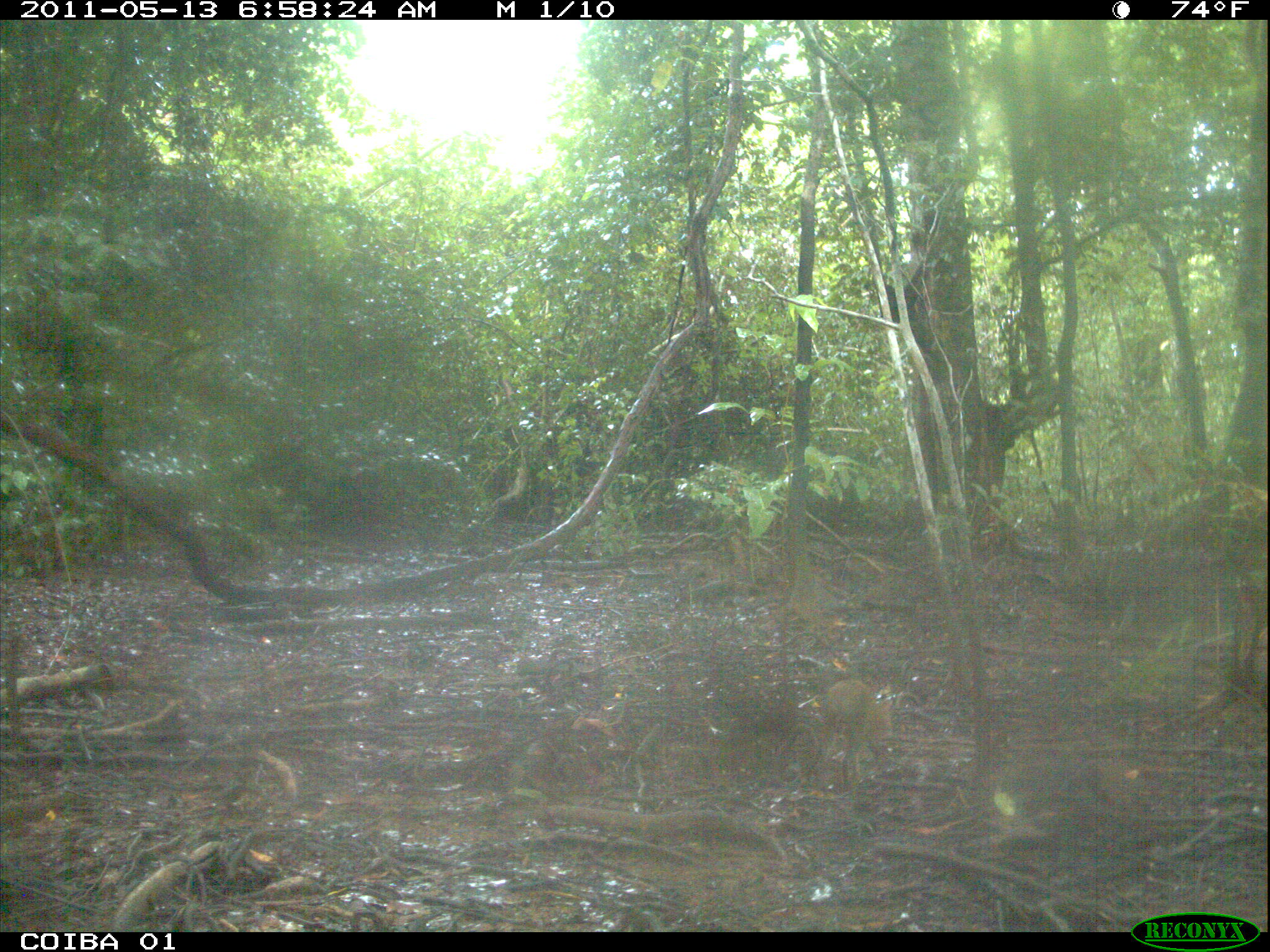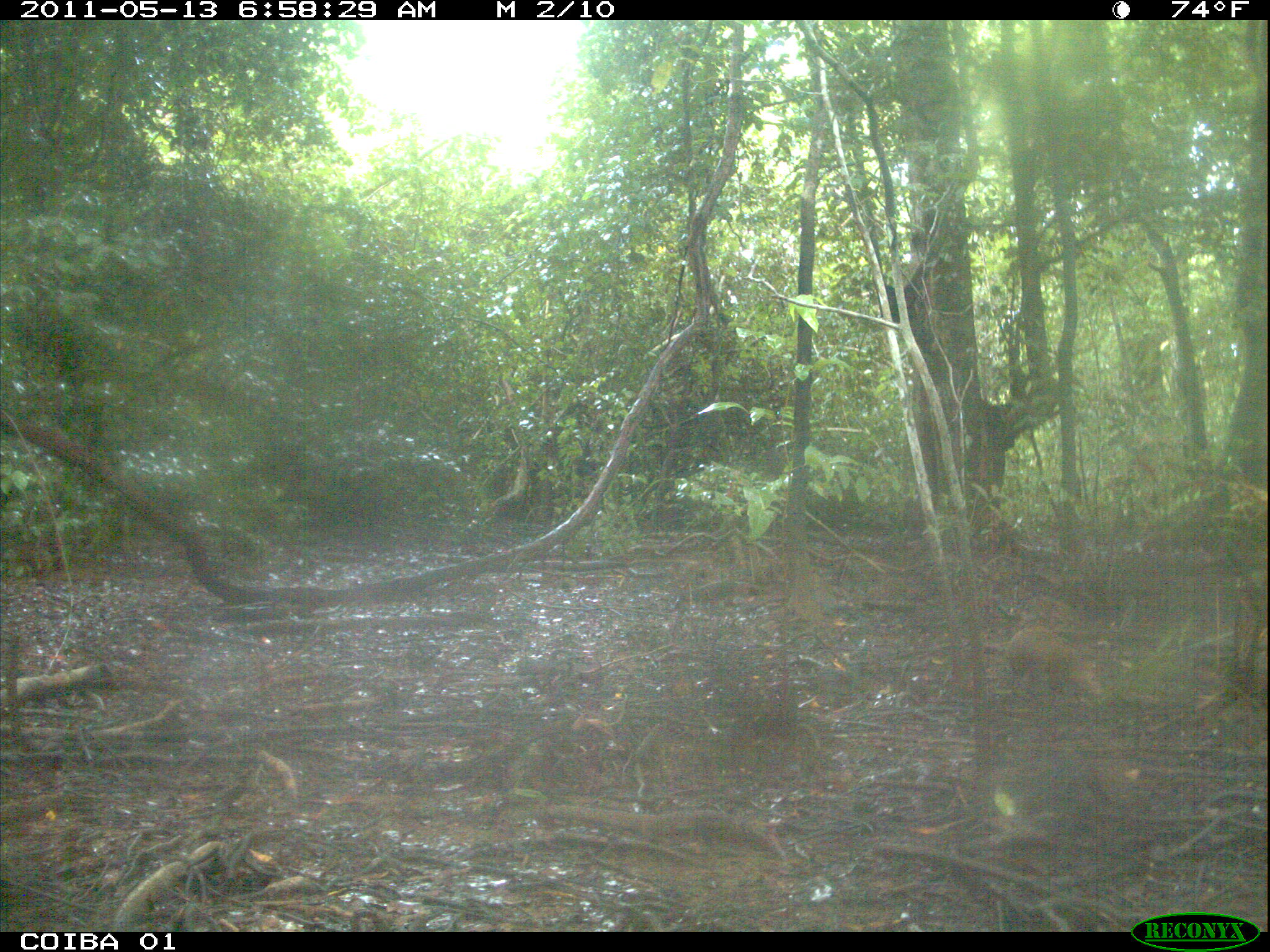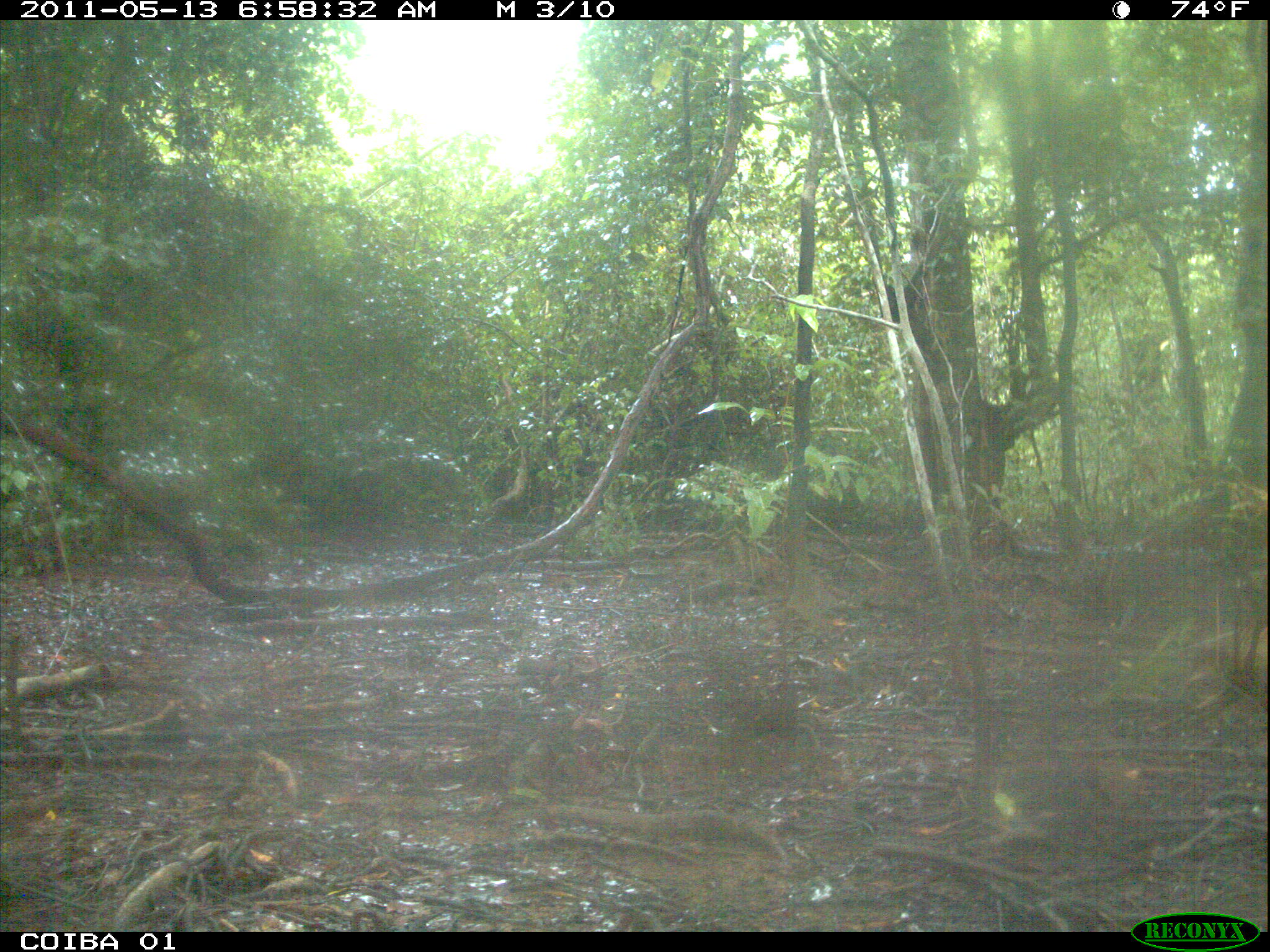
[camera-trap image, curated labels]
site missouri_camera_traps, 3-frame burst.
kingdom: Animalia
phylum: Chordata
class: Mammalia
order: Rodentia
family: Dasyproctidae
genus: Dasyprocta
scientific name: Dasyprocta coibae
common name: coiban agouti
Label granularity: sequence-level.